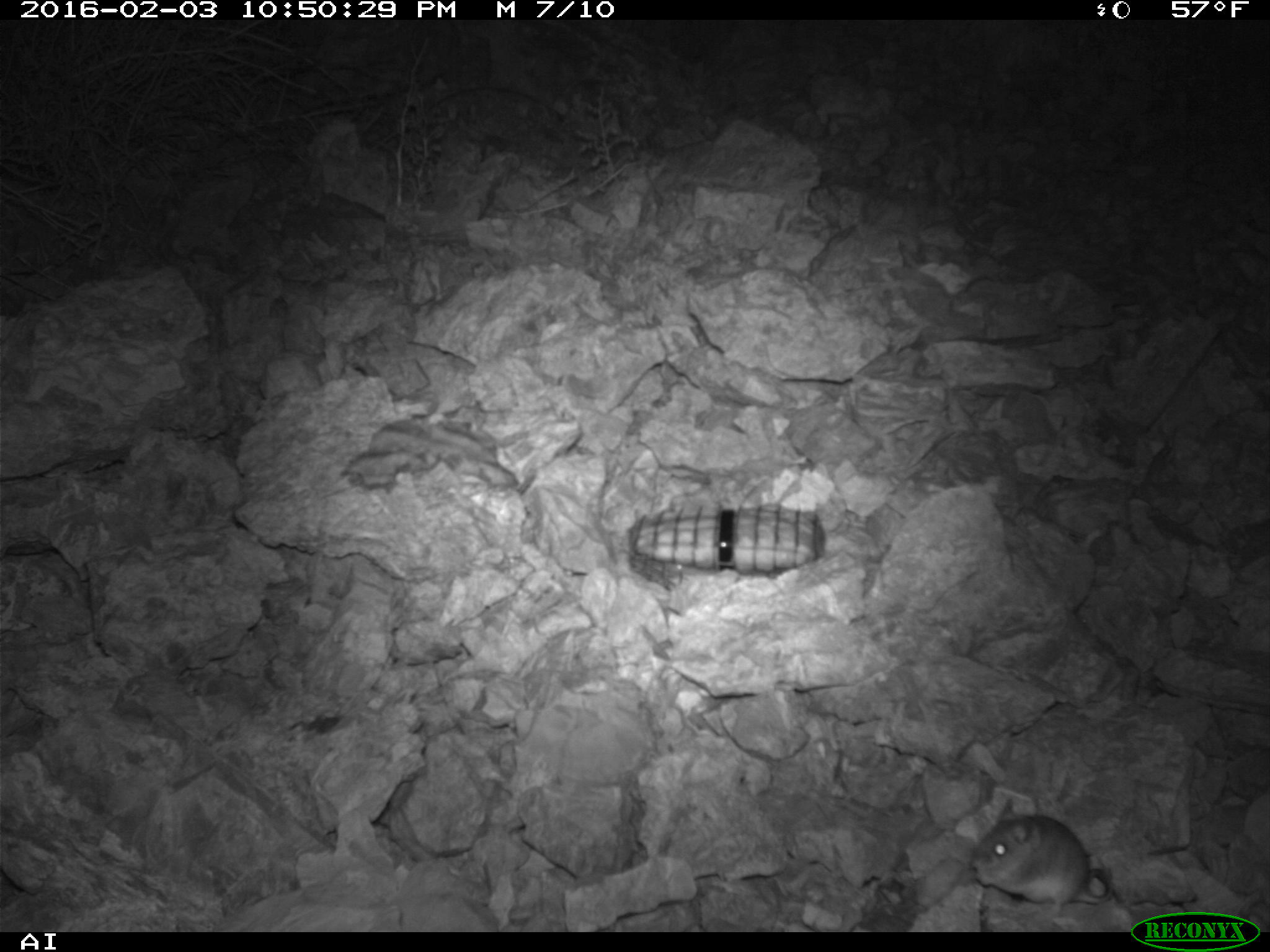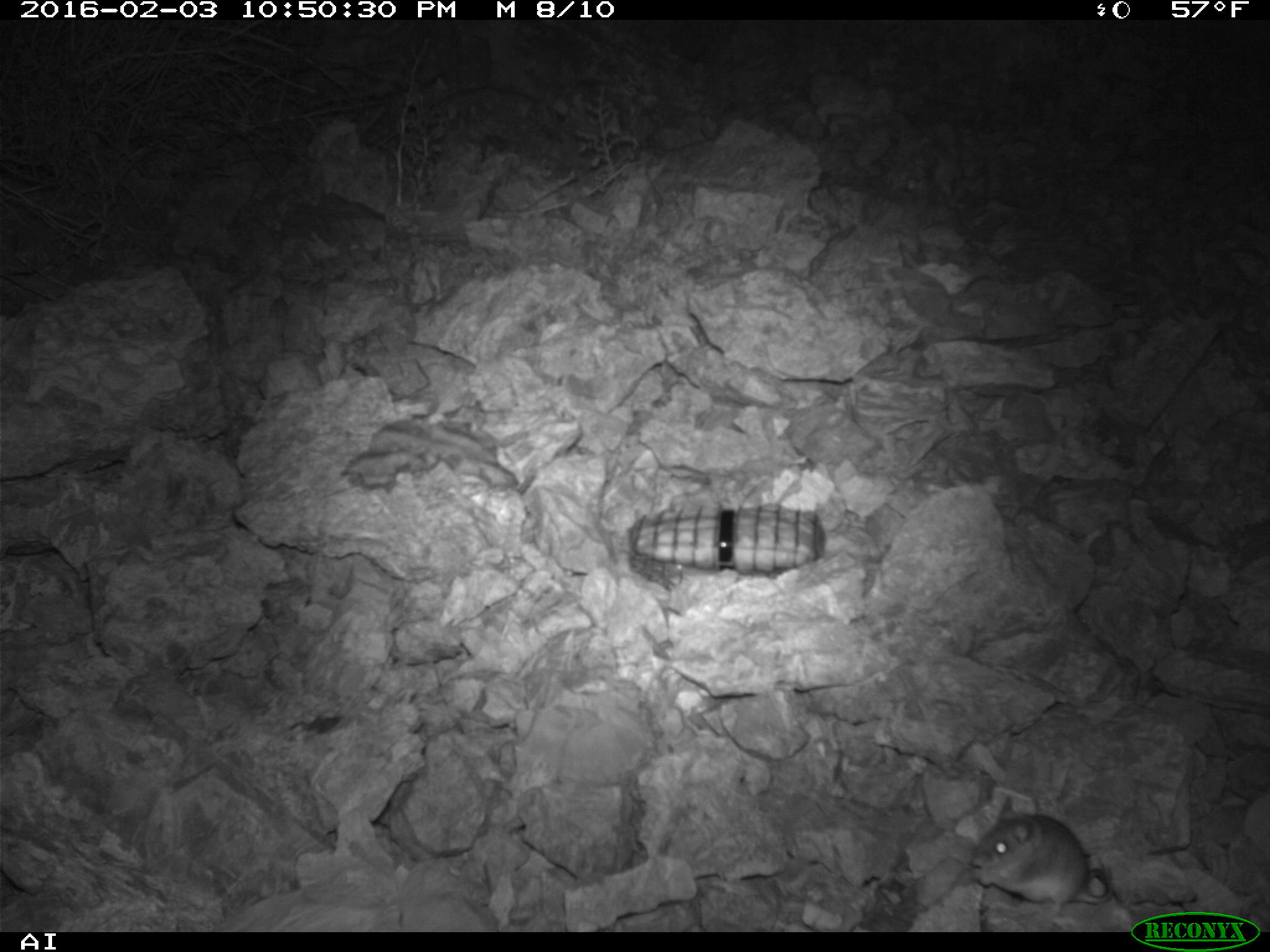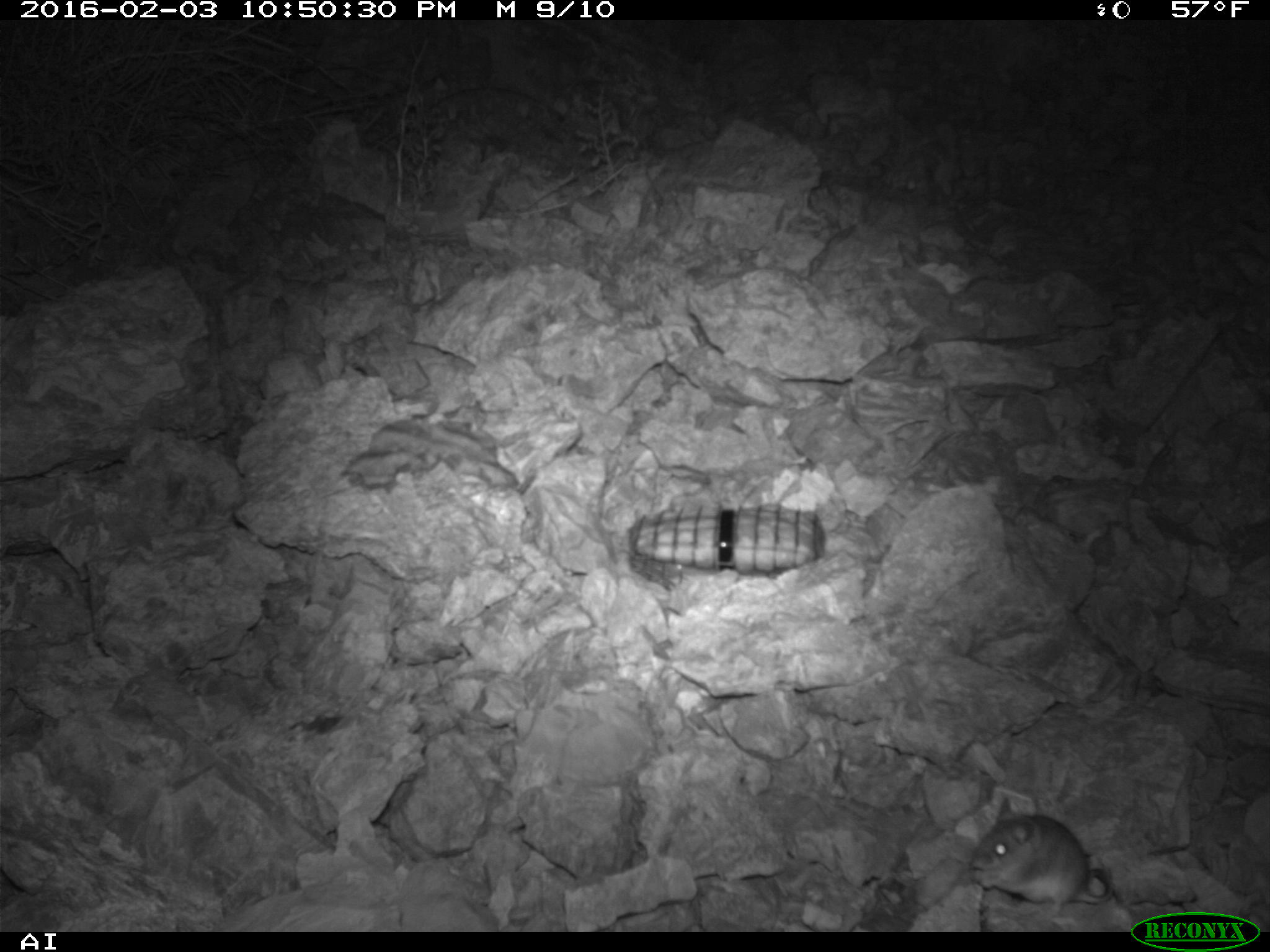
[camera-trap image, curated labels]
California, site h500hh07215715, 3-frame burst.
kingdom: Animalia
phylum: Chordata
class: Mammalia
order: Rodentia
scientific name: Rodentia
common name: rodent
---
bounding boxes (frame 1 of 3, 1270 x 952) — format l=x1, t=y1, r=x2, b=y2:
rodent: l=967, t=798, r=1113, b=919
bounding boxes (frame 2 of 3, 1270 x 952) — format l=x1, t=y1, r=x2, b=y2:
rodent: l=967, t=793, r=1114, b=912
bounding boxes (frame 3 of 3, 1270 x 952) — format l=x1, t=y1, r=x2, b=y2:
rodent: l=970, t=793, r=1112, b=918